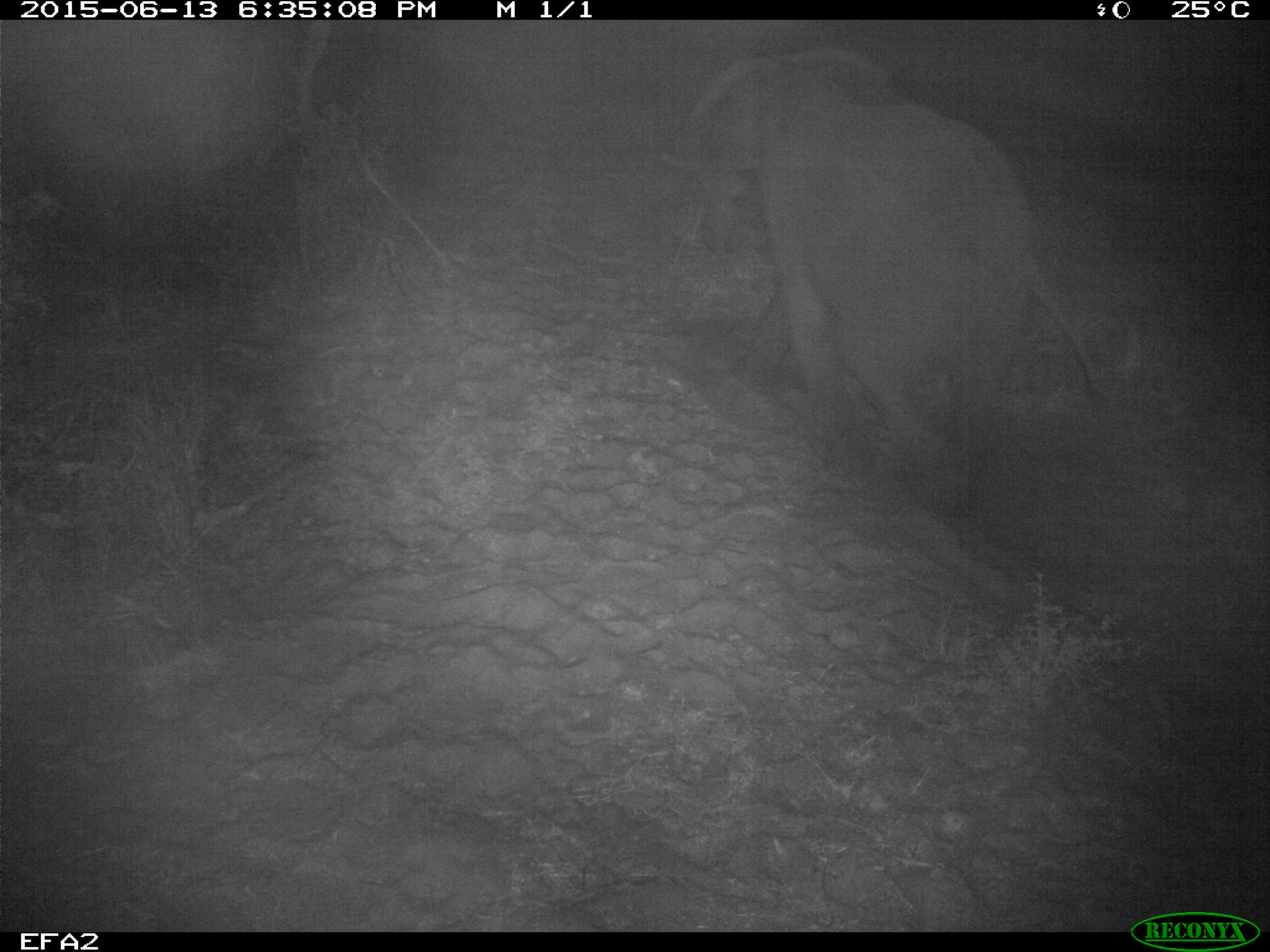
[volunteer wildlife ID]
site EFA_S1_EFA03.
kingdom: Animalia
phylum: Chordata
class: Mammalia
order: Proboscidea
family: Elephantidae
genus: Loxodonta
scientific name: Loxodonta africana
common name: african bush elephant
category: elephant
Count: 1.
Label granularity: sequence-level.